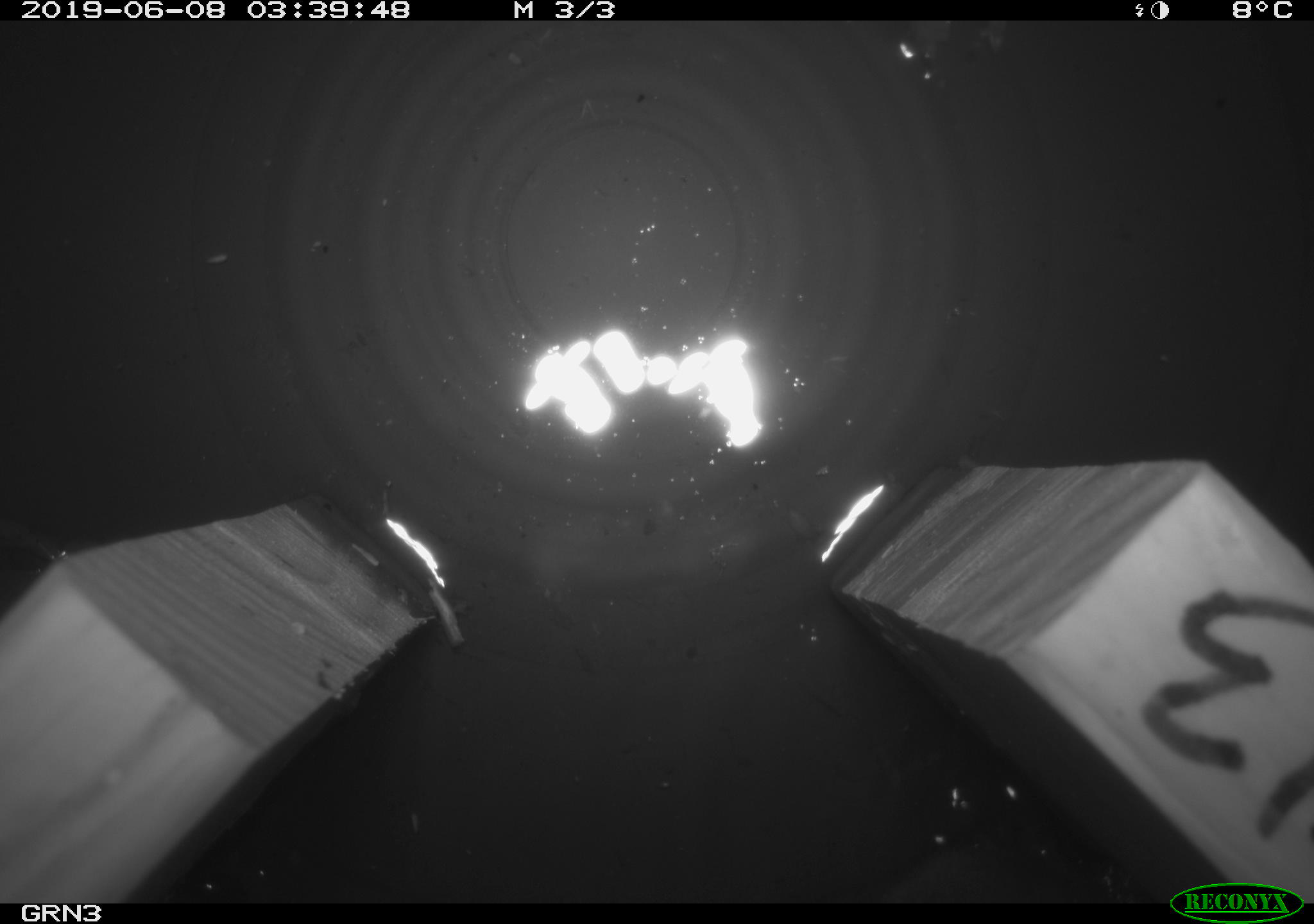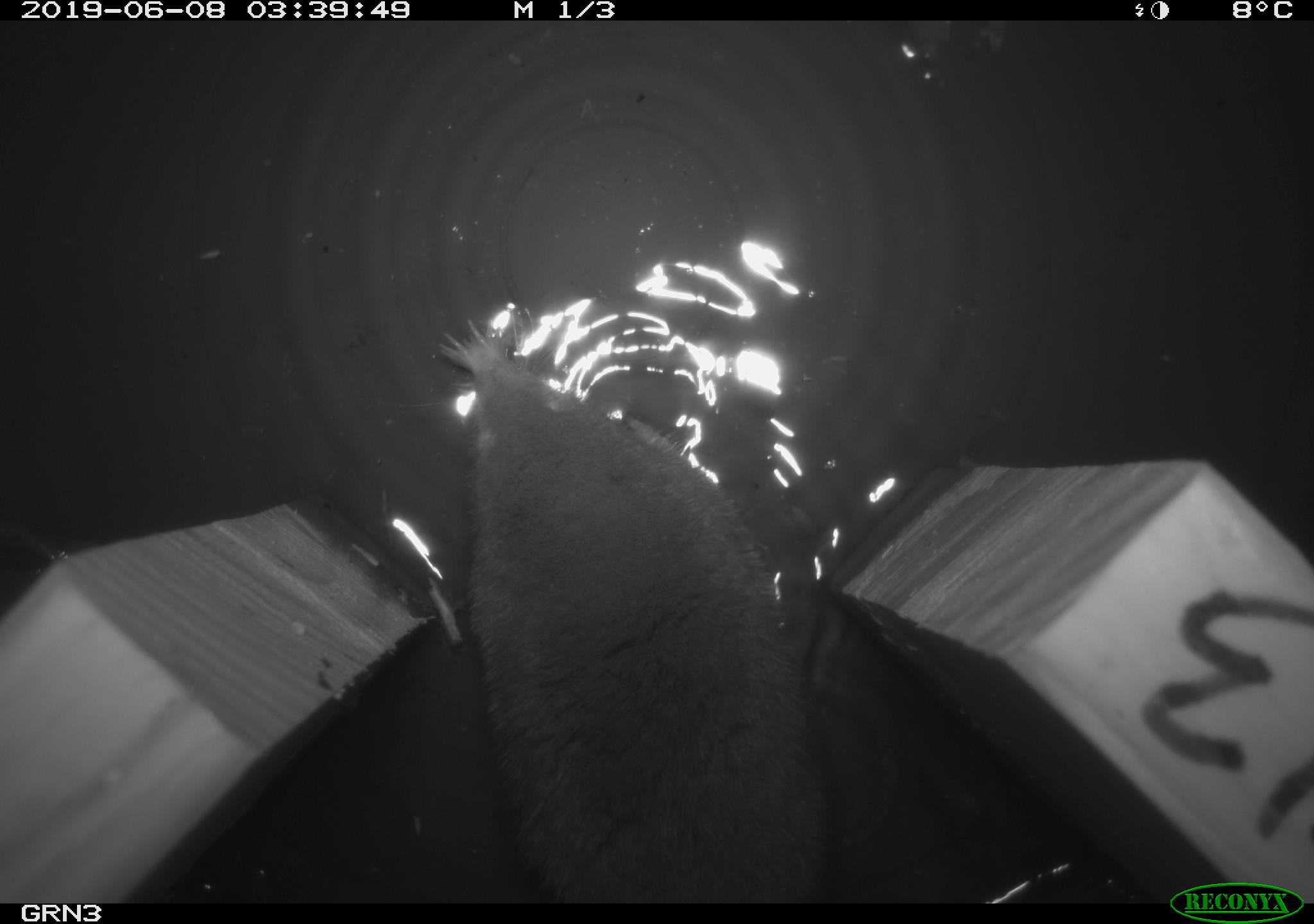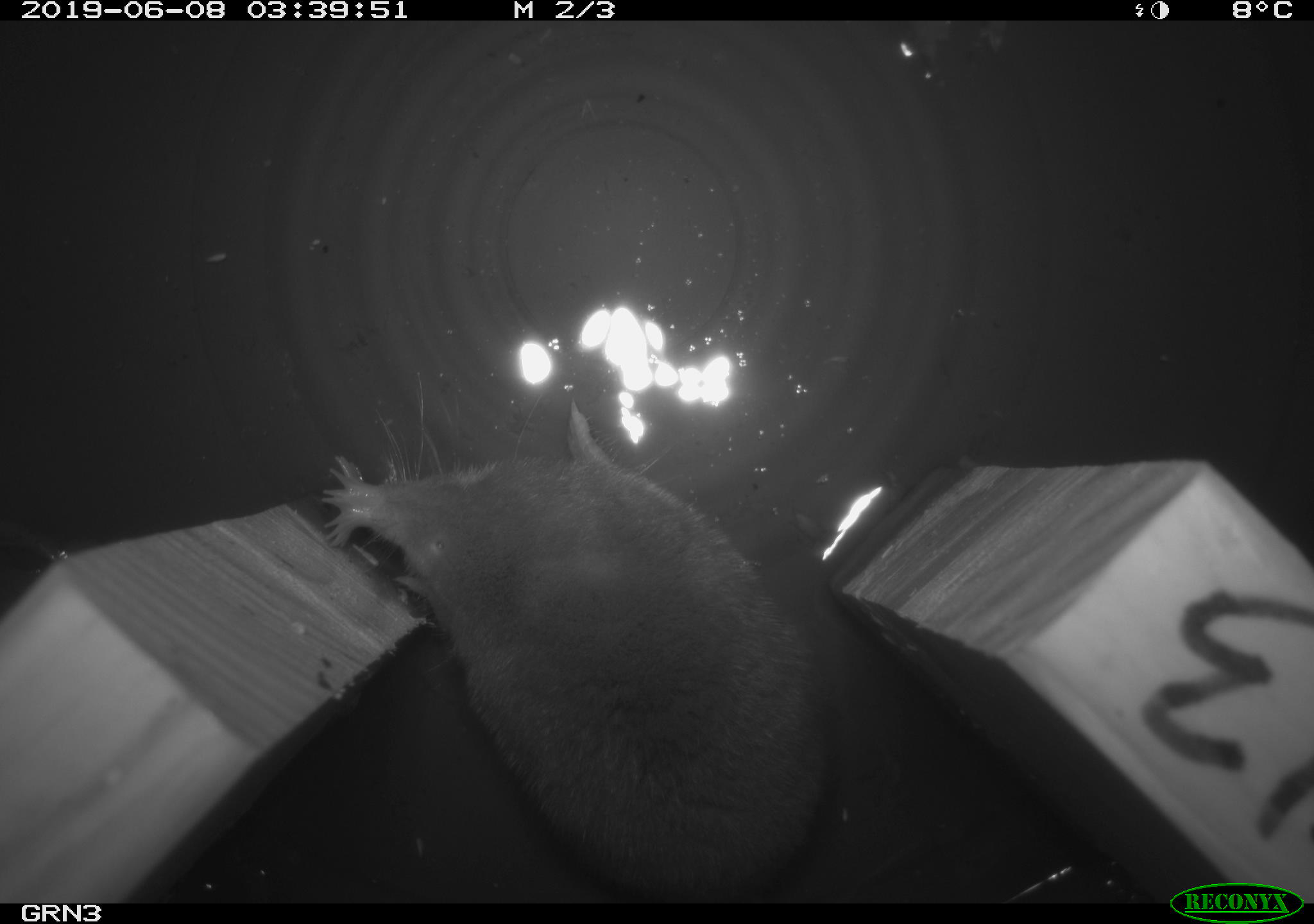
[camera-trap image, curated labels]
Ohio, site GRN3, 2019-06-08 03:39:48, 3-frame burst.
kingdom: Animalia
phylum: Chordata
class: Mammalia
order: Eulipotyphla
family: Talpidae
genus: Condylura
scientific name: Condylura cristata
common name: star-nosed mole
Star-nosed mole (Condylura cristata).